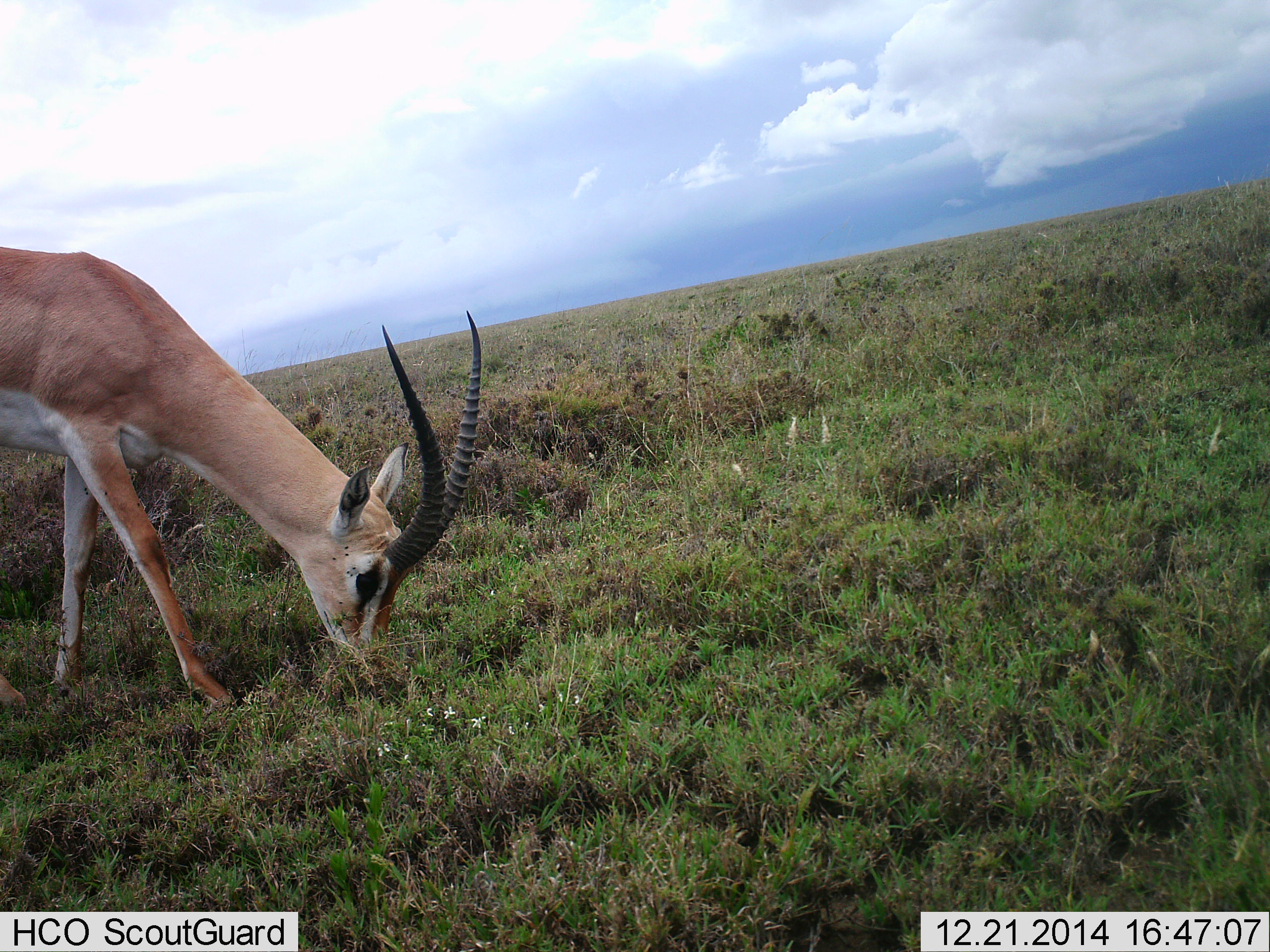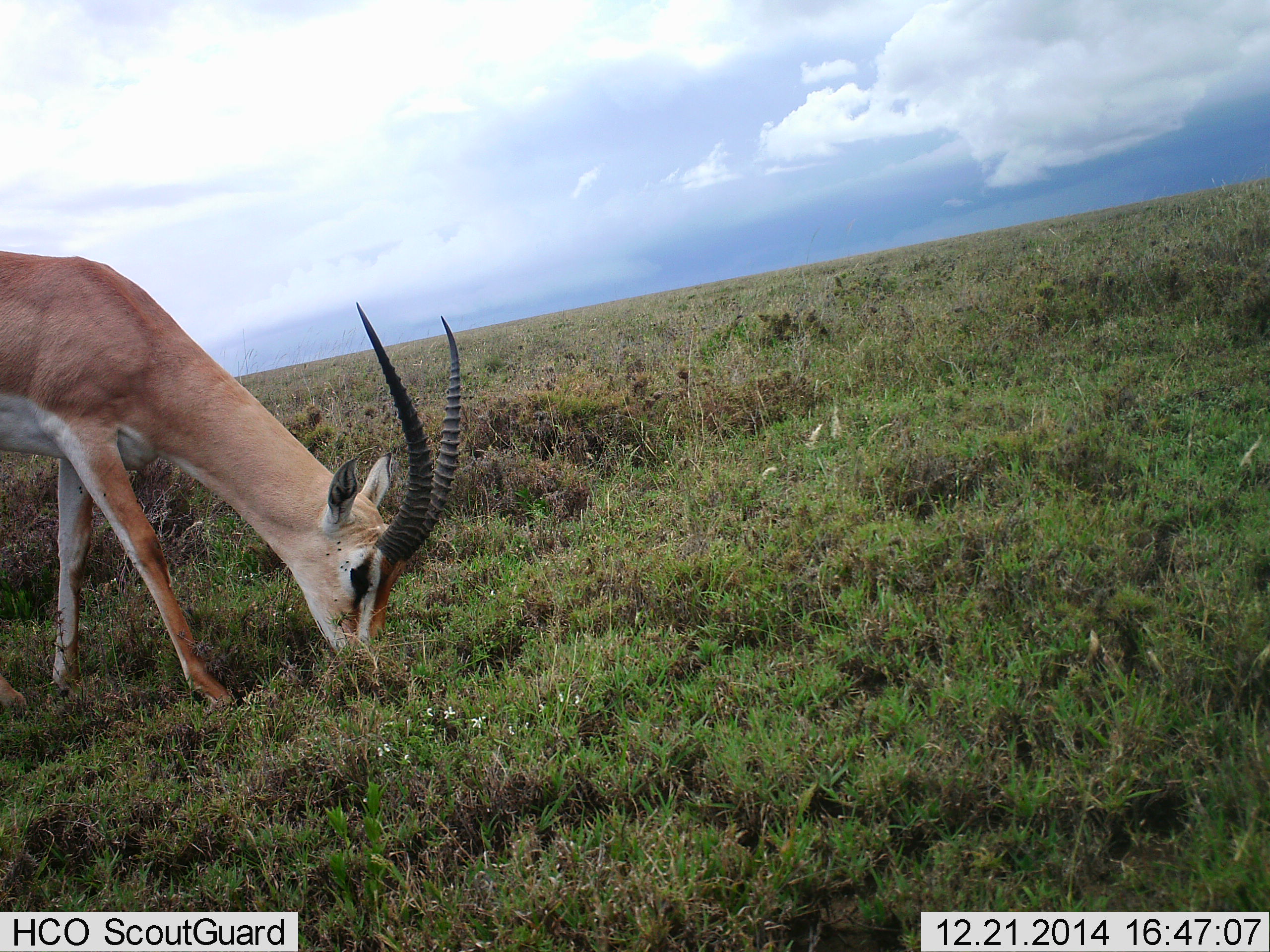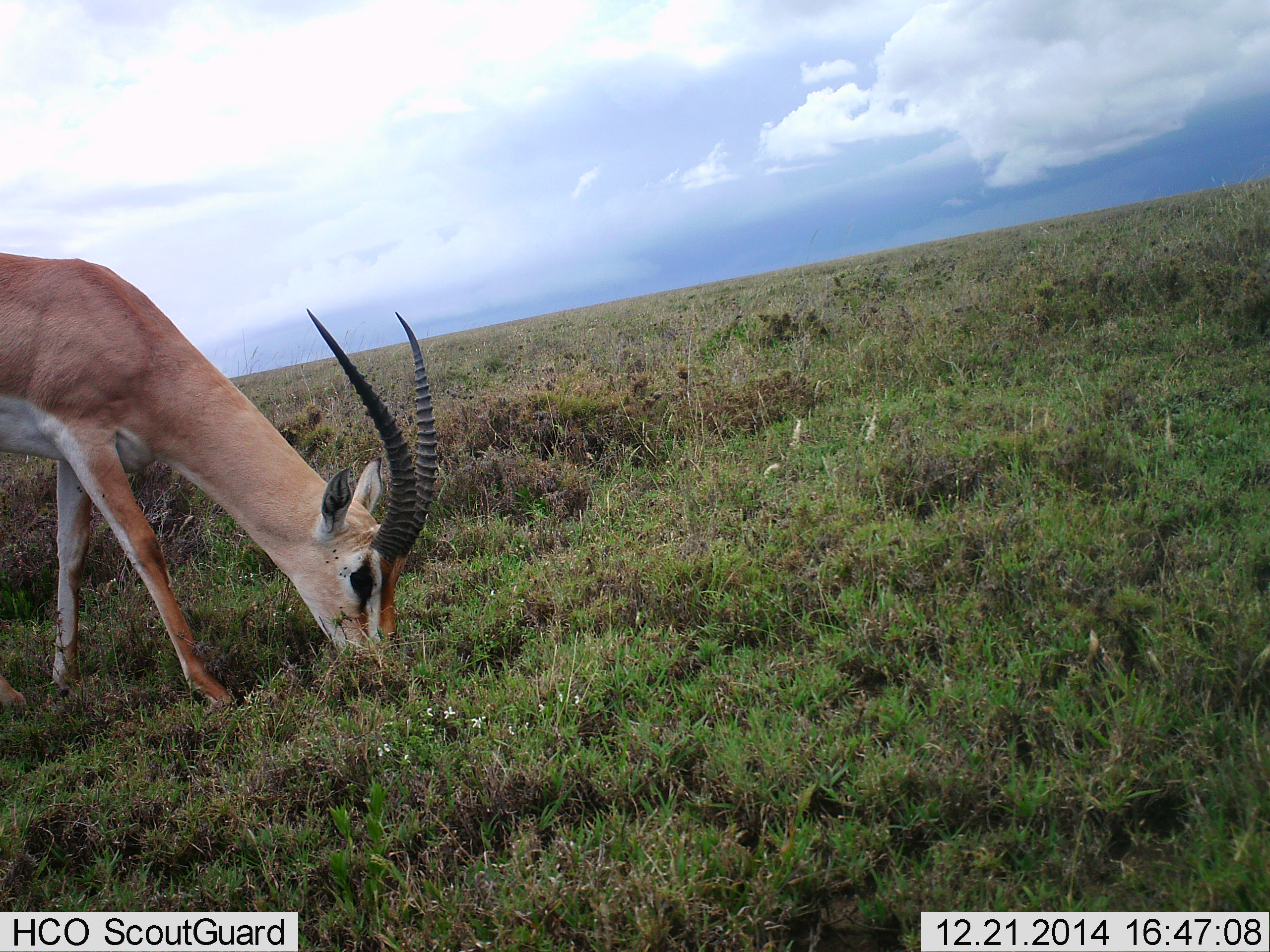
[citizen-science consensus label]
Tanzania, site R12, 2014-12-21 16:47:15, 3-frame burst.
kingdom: Animalia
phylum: Chordata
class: Mammalia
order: Artiodactyla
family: Bovidae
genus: Nanger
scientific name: Nanger granti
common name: grant's gazelle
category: gazellegrants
Gazellegrants (grant's gazelle) (Nanger granti), count 1. Behavior (volunteer vote fractions): standing 20%, resting 0%, moving 0%, interacting 0%. Young present (vote fraction): 0%. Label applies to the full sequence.